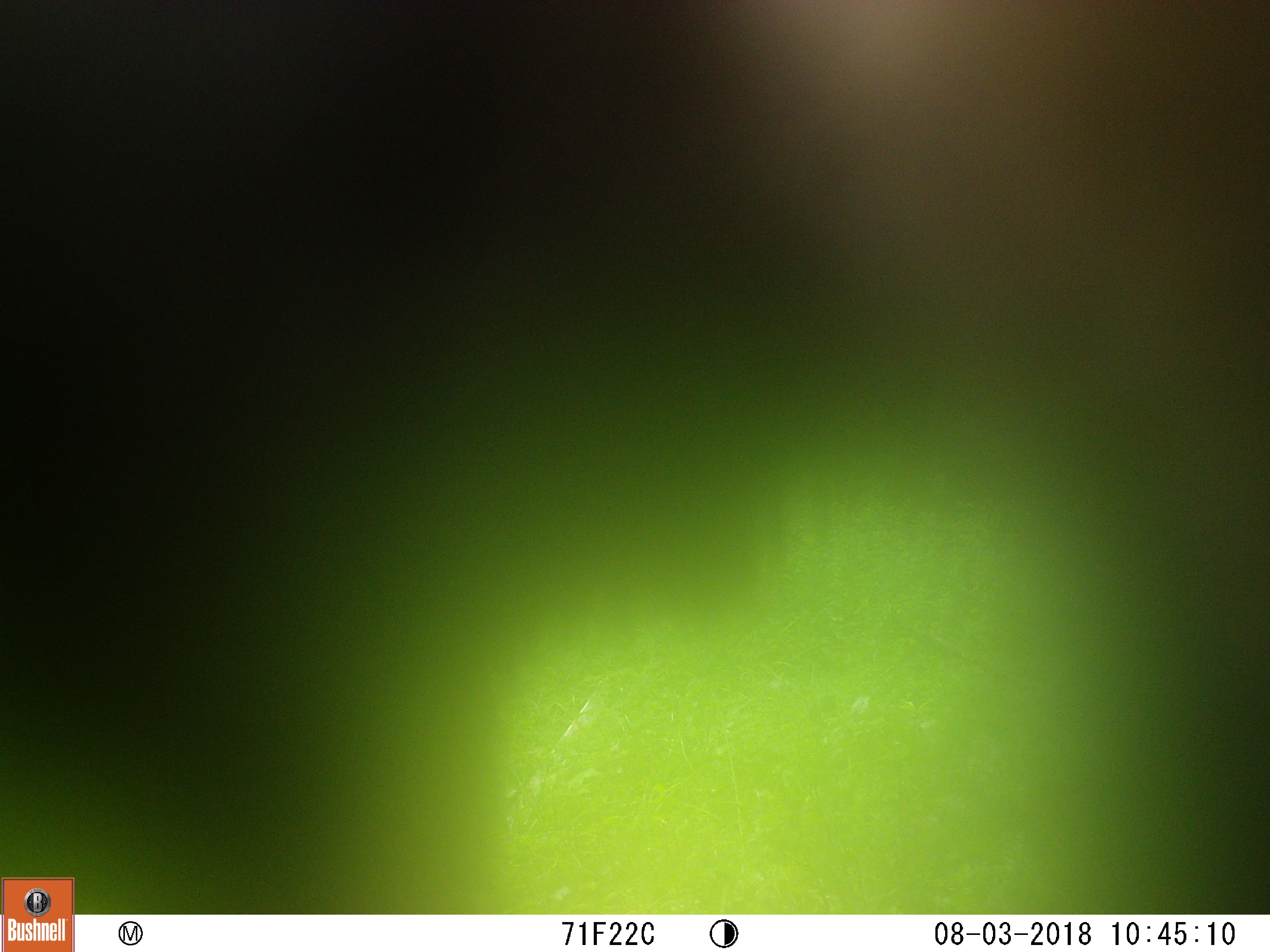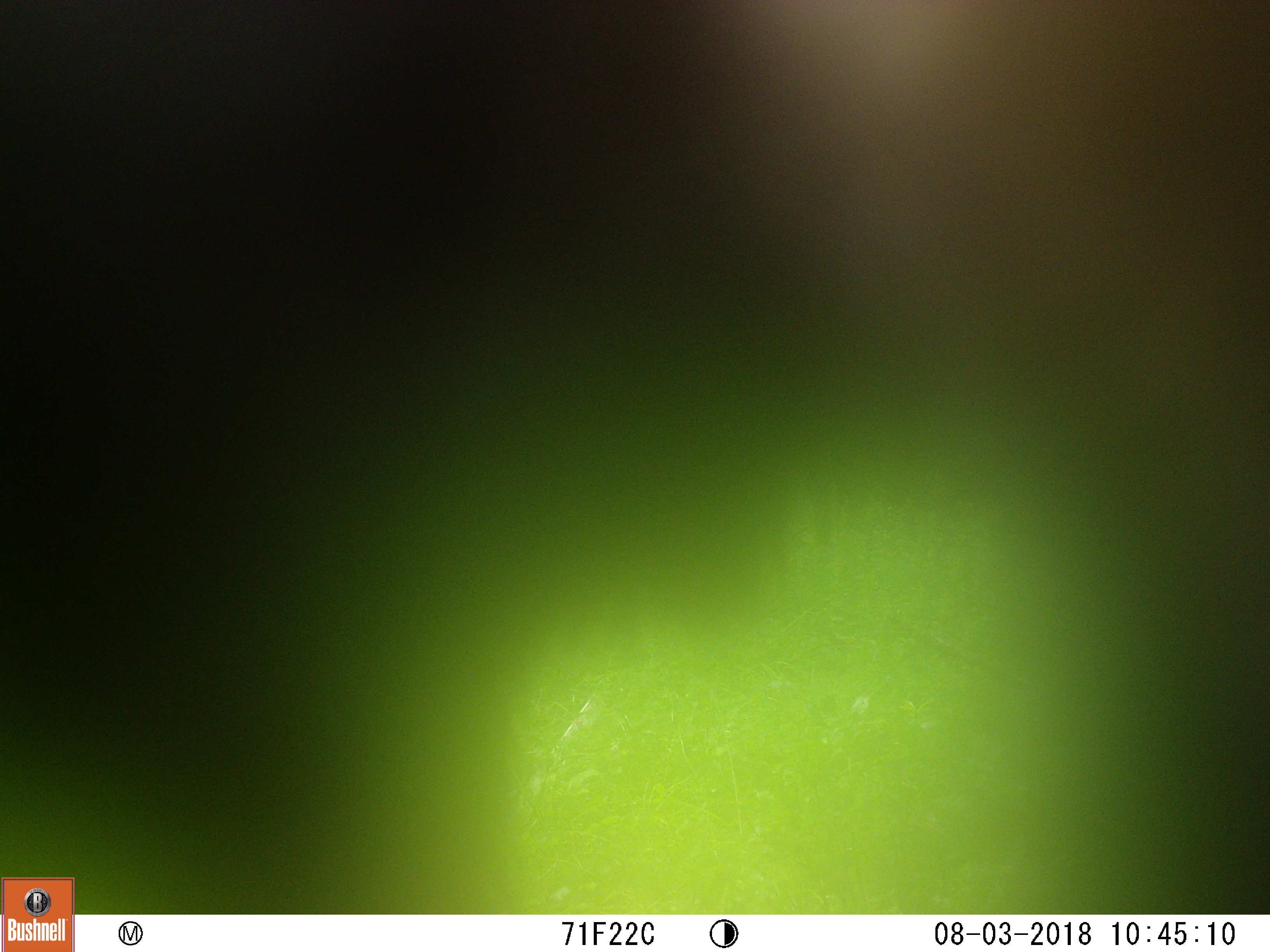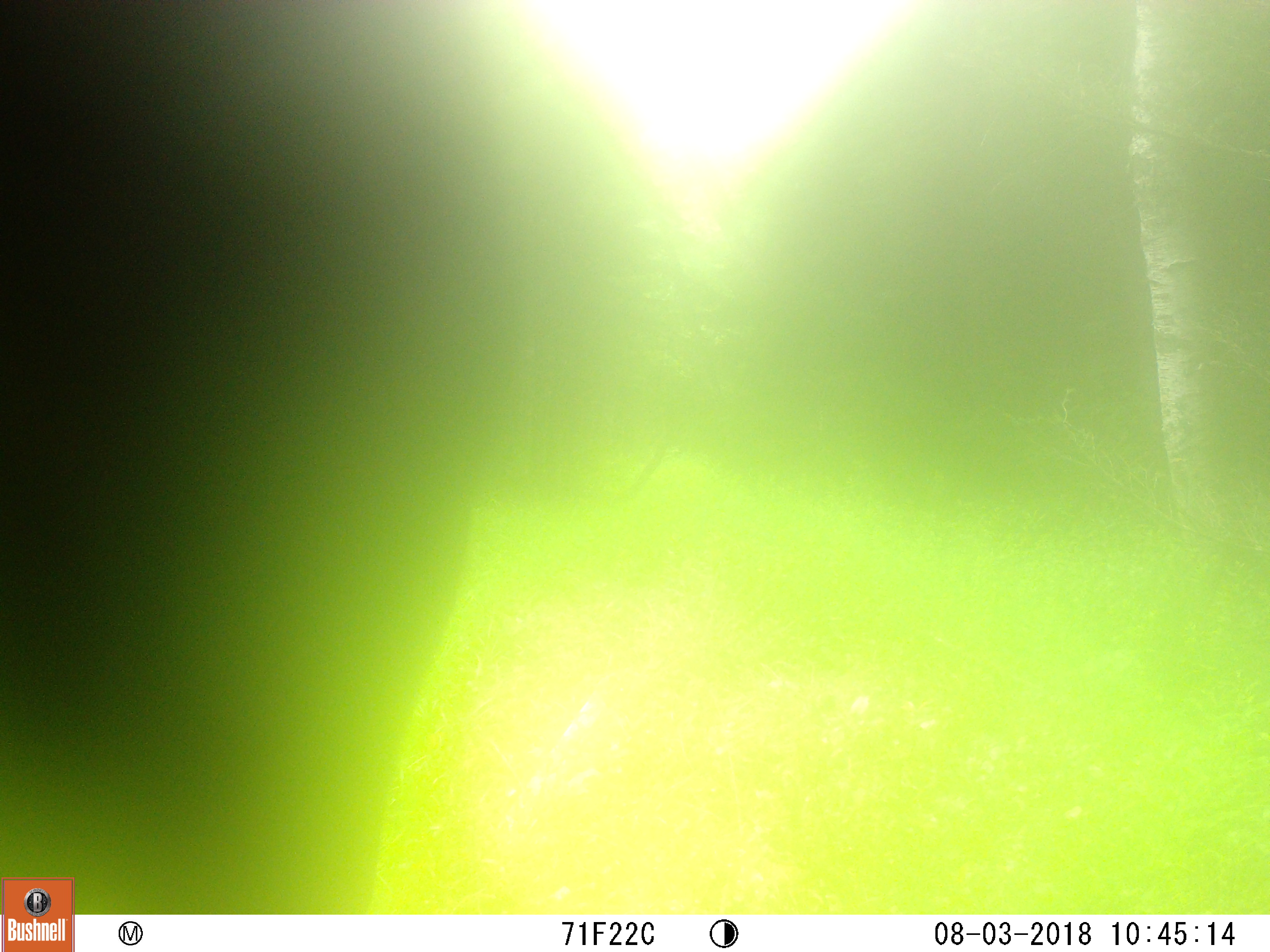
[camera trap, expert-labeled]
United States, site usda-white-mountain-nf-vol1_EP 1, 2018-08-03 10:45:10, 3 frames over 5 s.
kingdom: Animalia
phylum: Chordata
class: Mammalia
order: Artiodactyla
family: Cervidae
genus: Alces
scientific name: Alces alces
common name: moose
Moose (Alces alces).